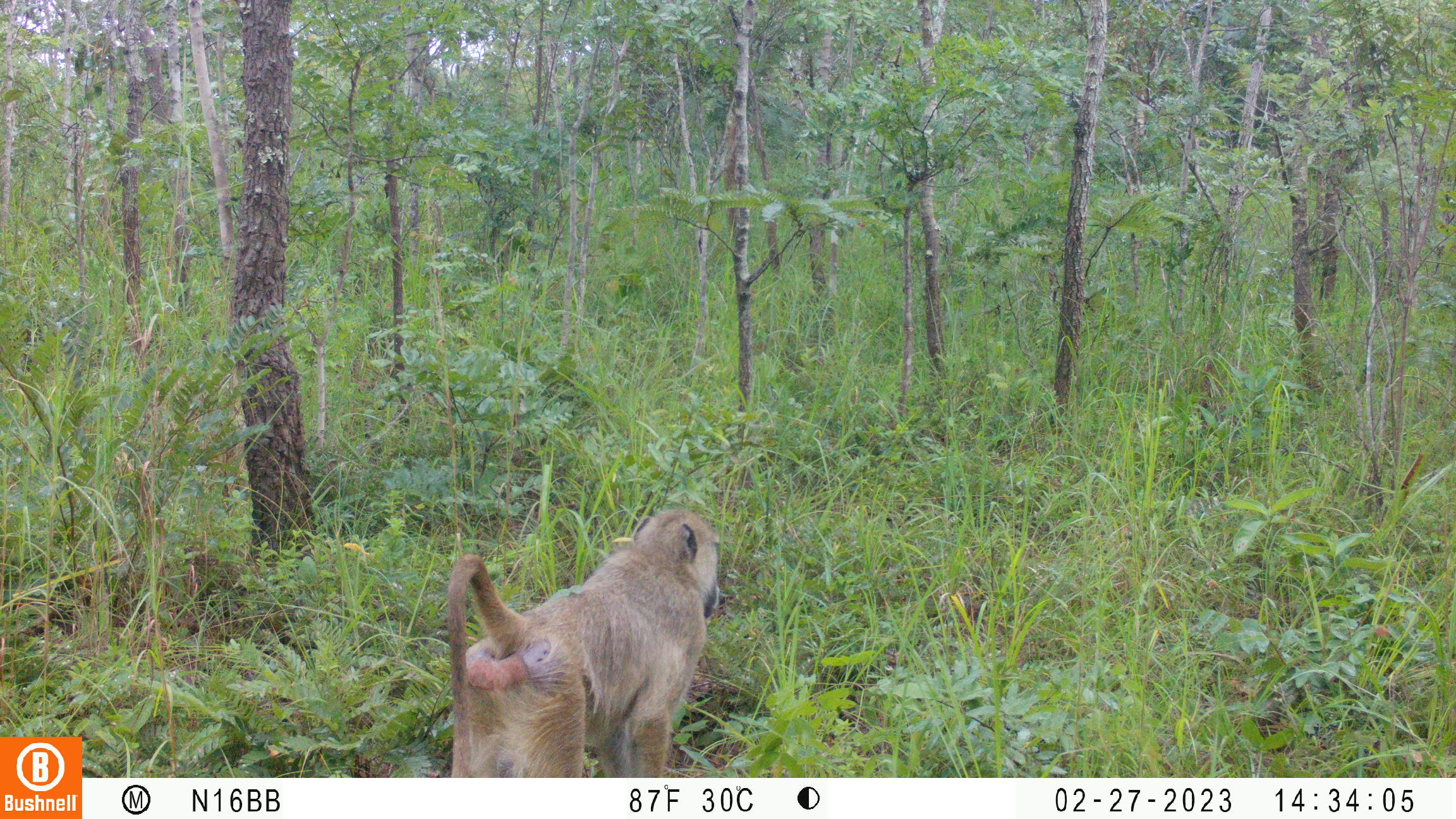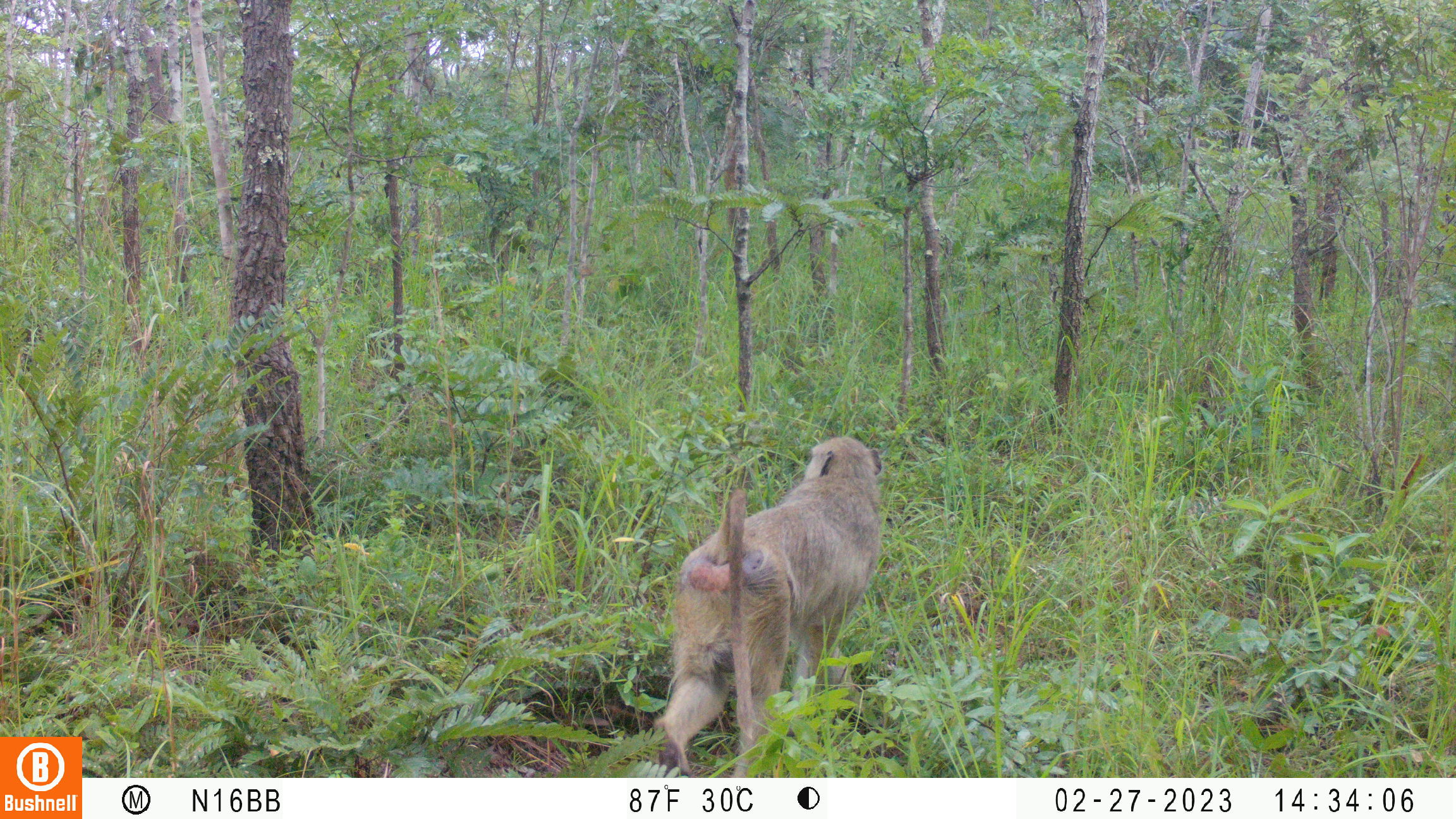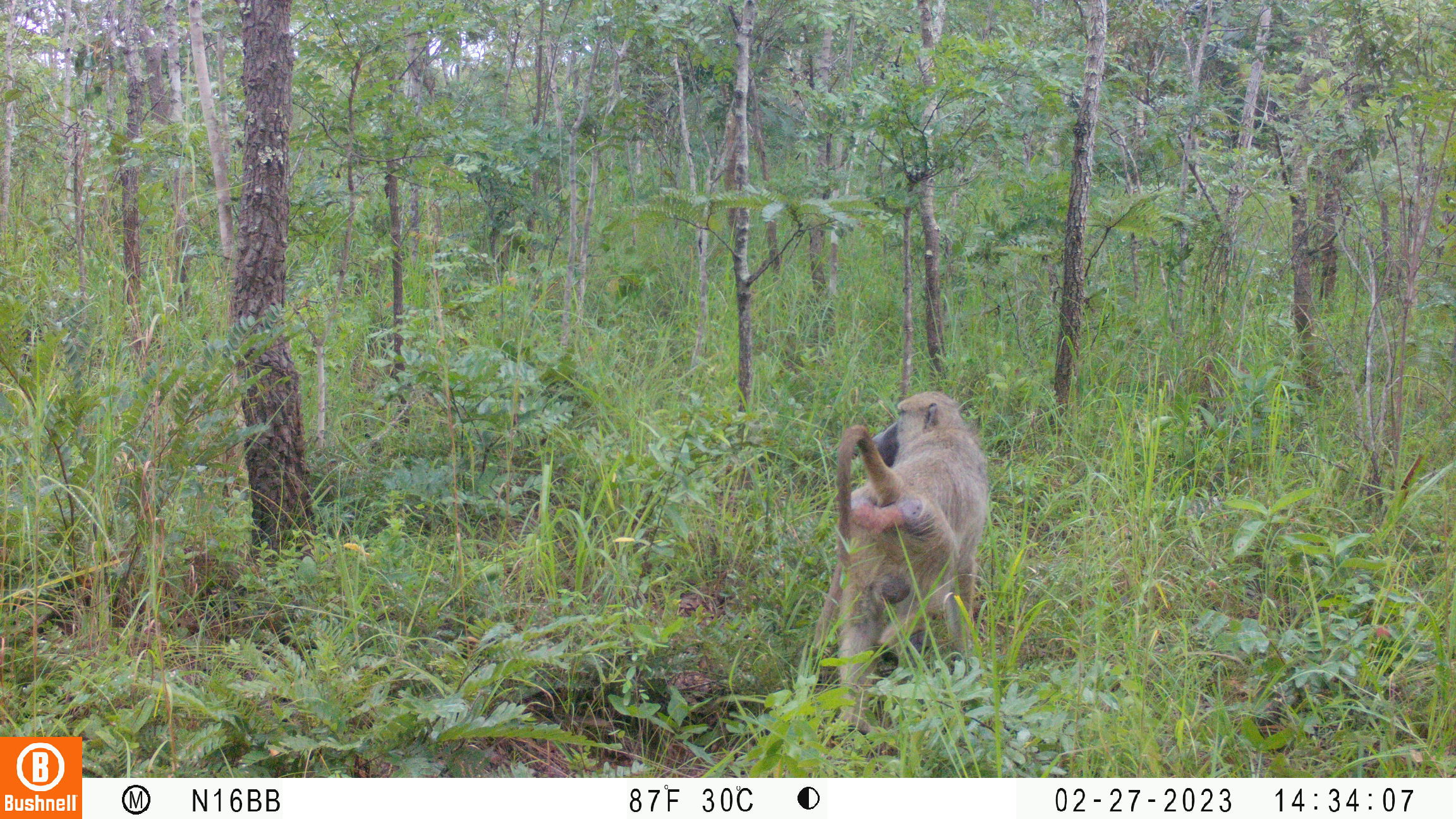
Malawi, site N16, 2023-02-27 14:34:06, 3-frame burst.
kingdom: Animalia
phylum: Chordata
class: Mammalia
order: Primates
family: Cercopithecidae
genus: Papio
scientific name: Papio cynocephalus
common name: yellow baboon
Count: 1.